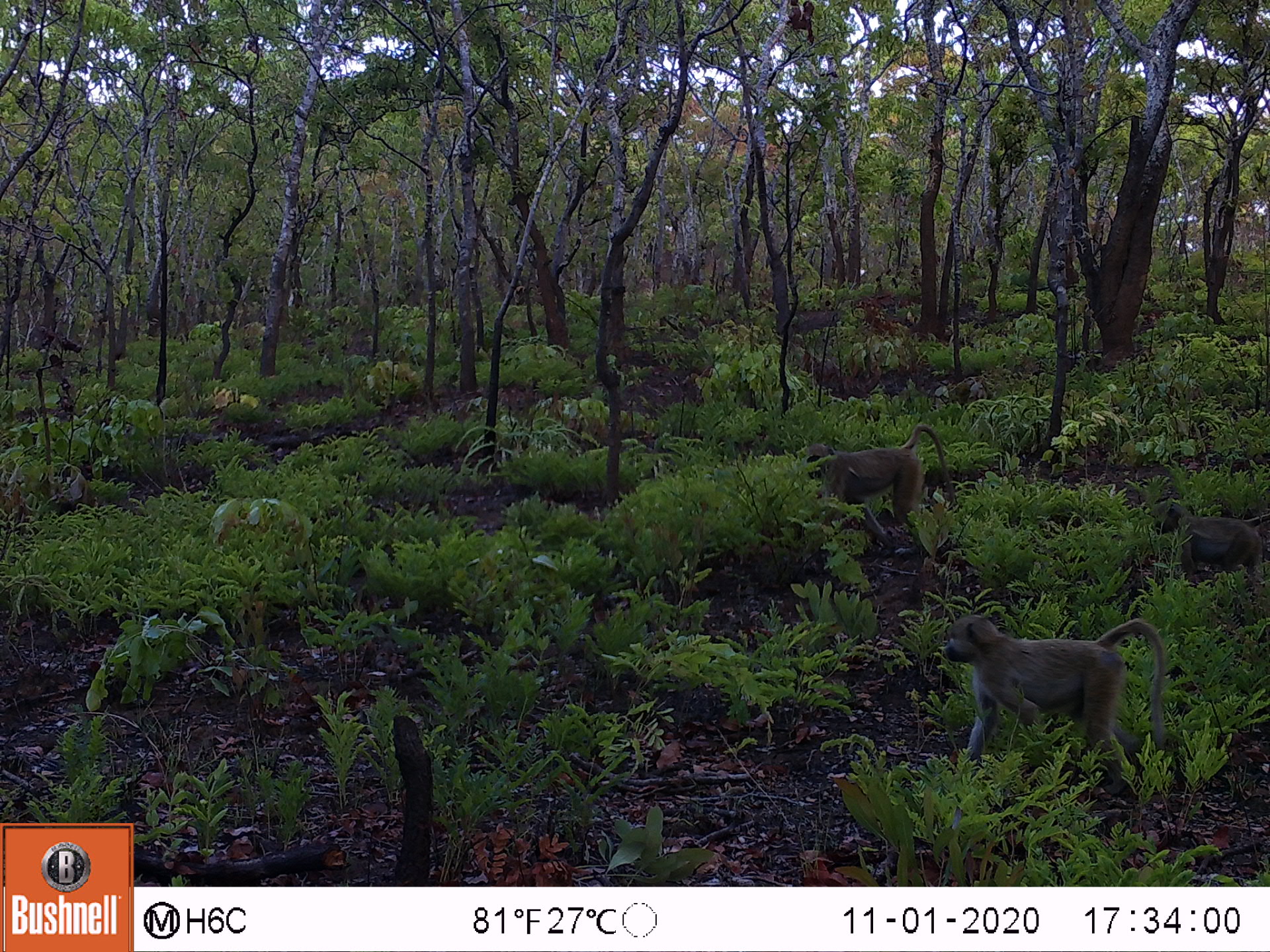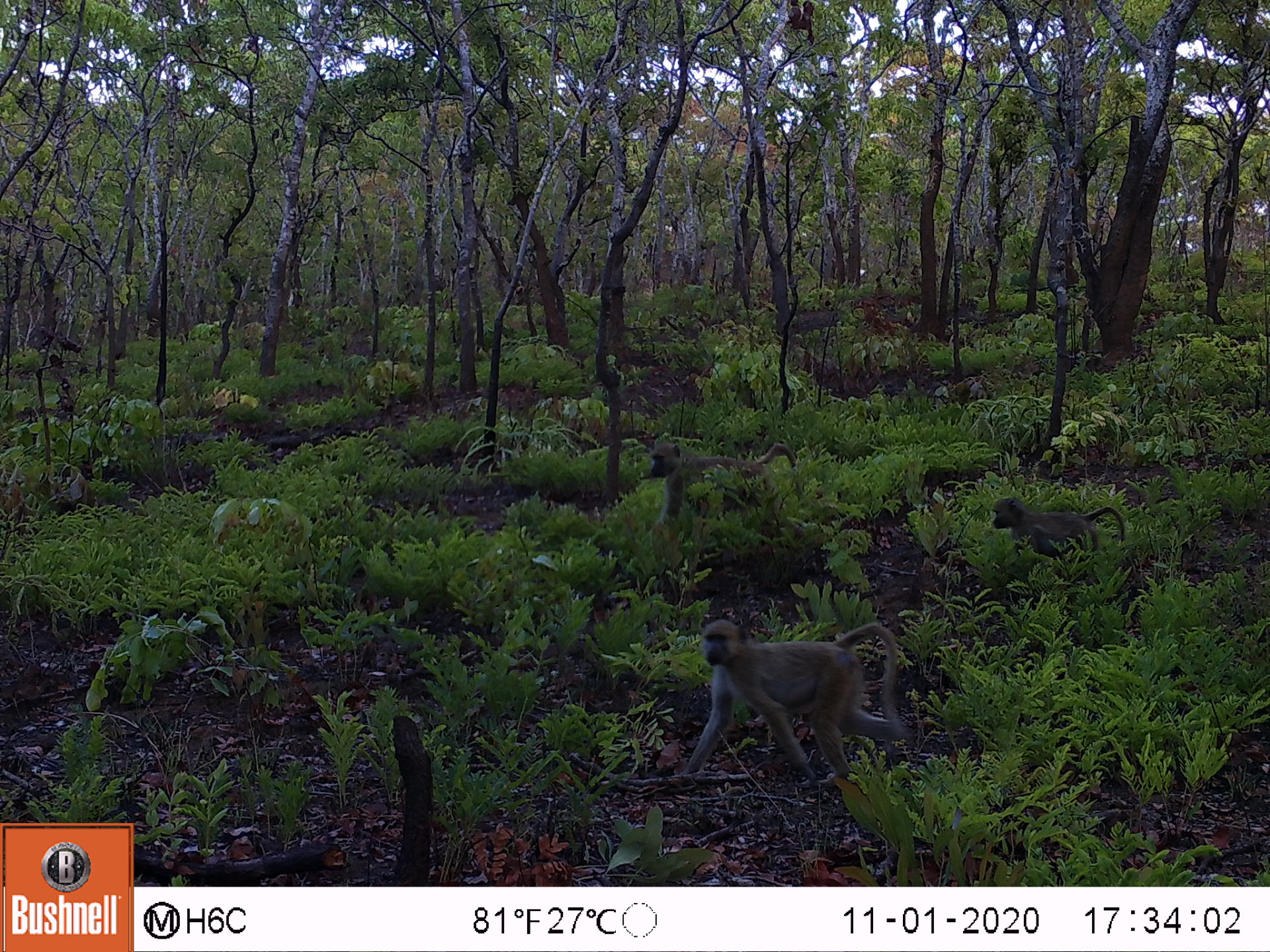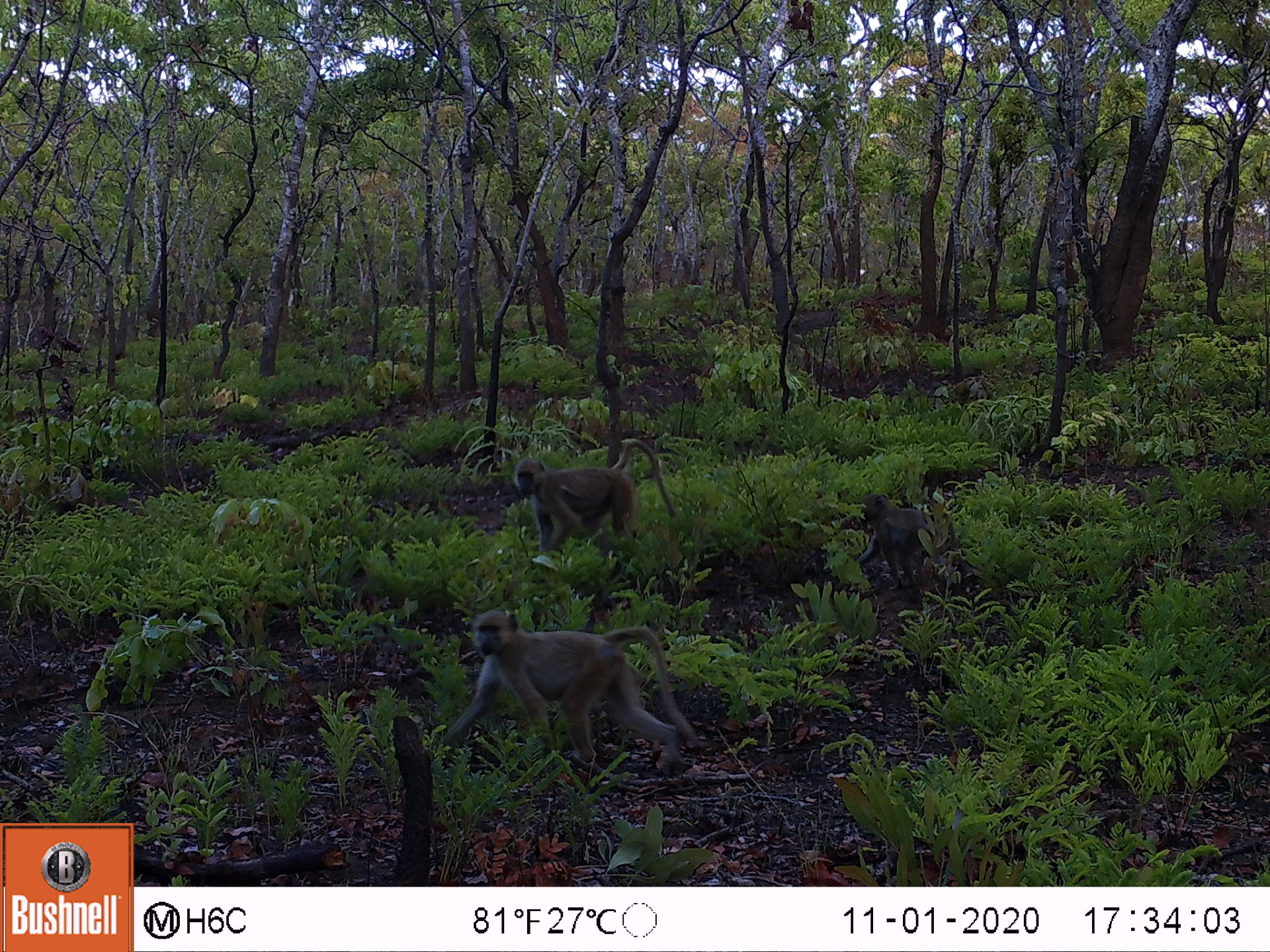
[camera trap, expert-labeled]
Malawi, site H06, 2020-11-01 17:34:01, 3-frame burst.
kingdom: Animalia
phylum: Chordata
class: Mammalia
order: Primates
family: Cercopithecidae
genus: Papio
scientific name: Papio cynocephalus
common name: yellow baboon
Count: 3.